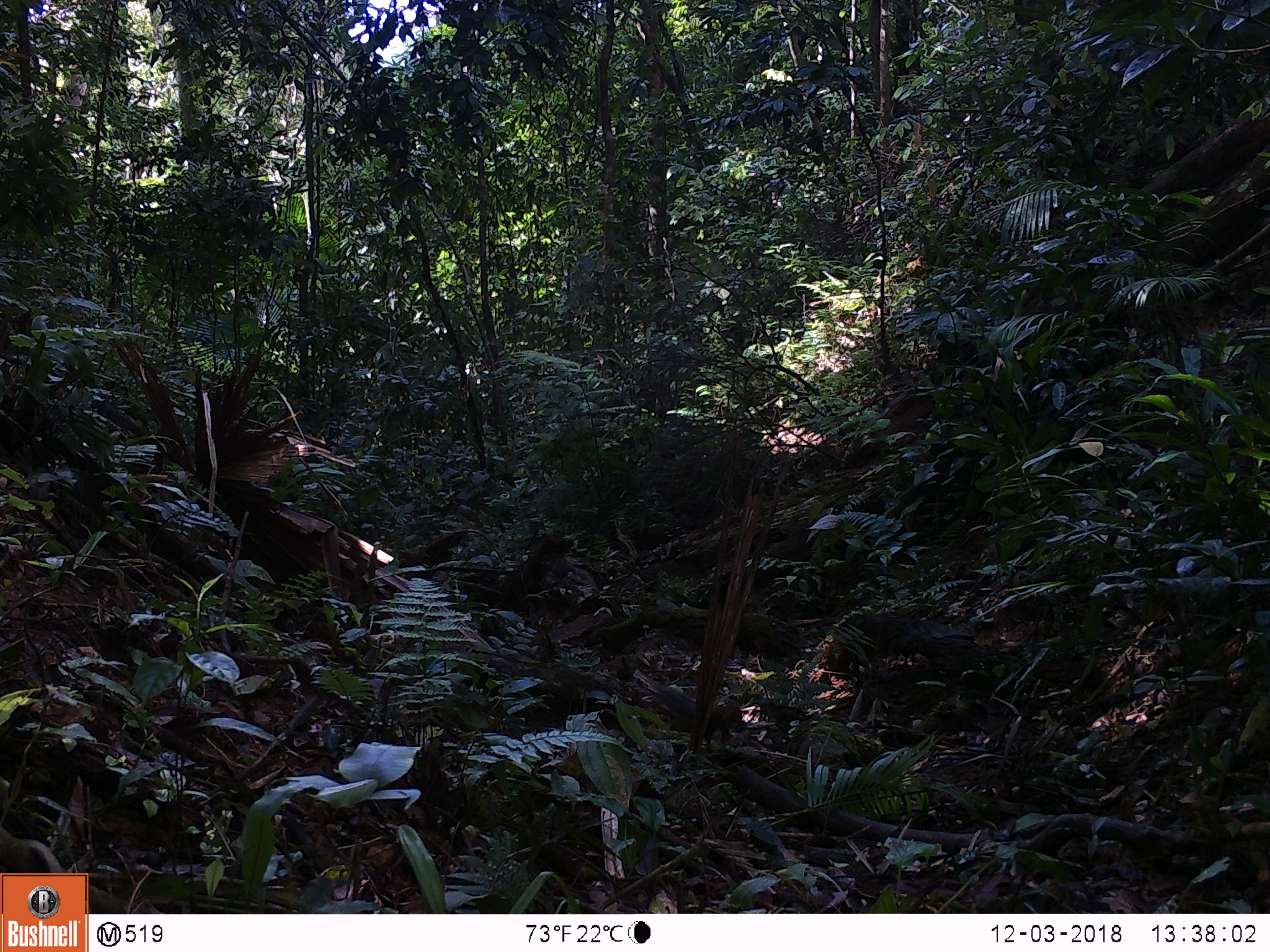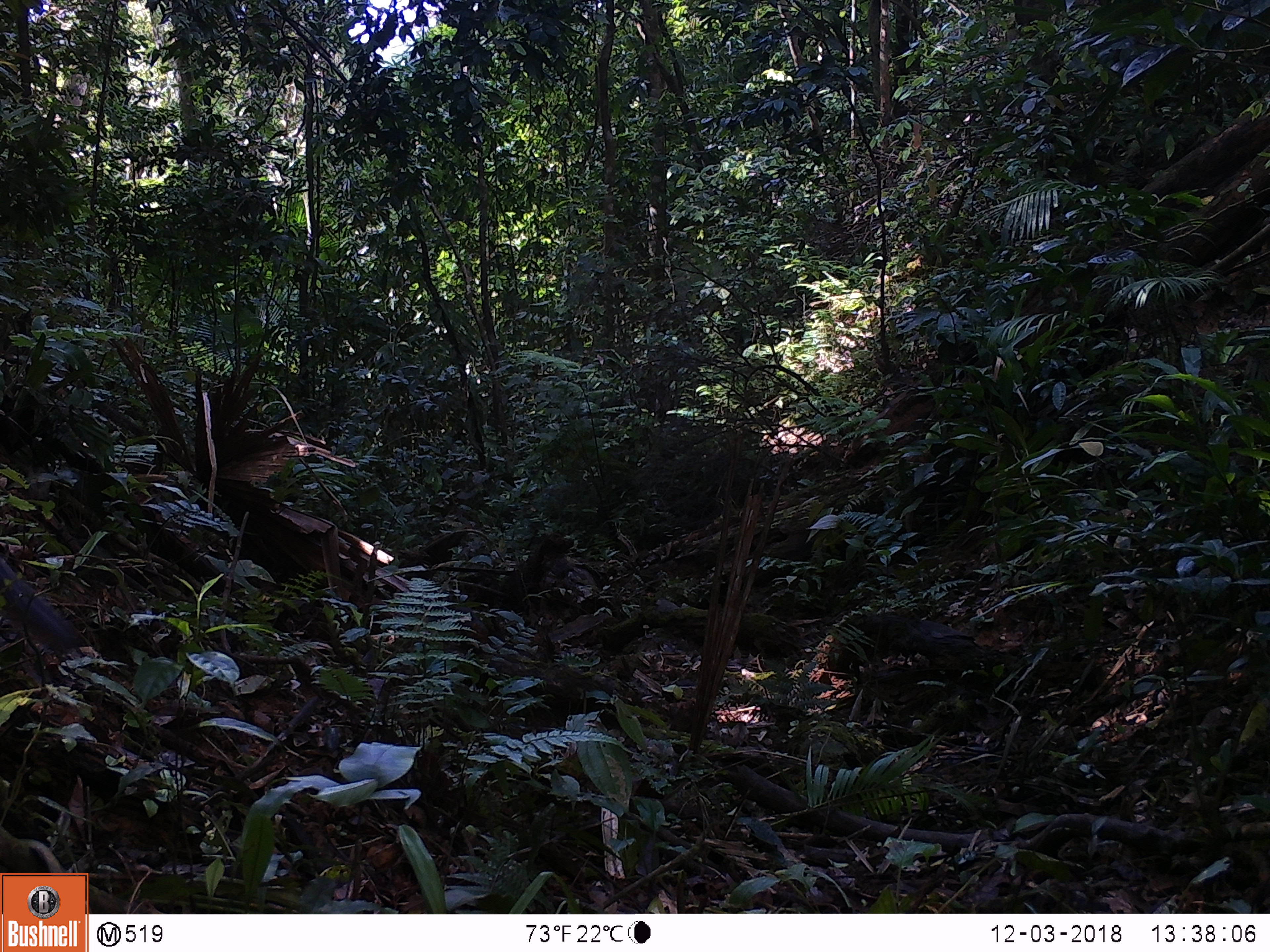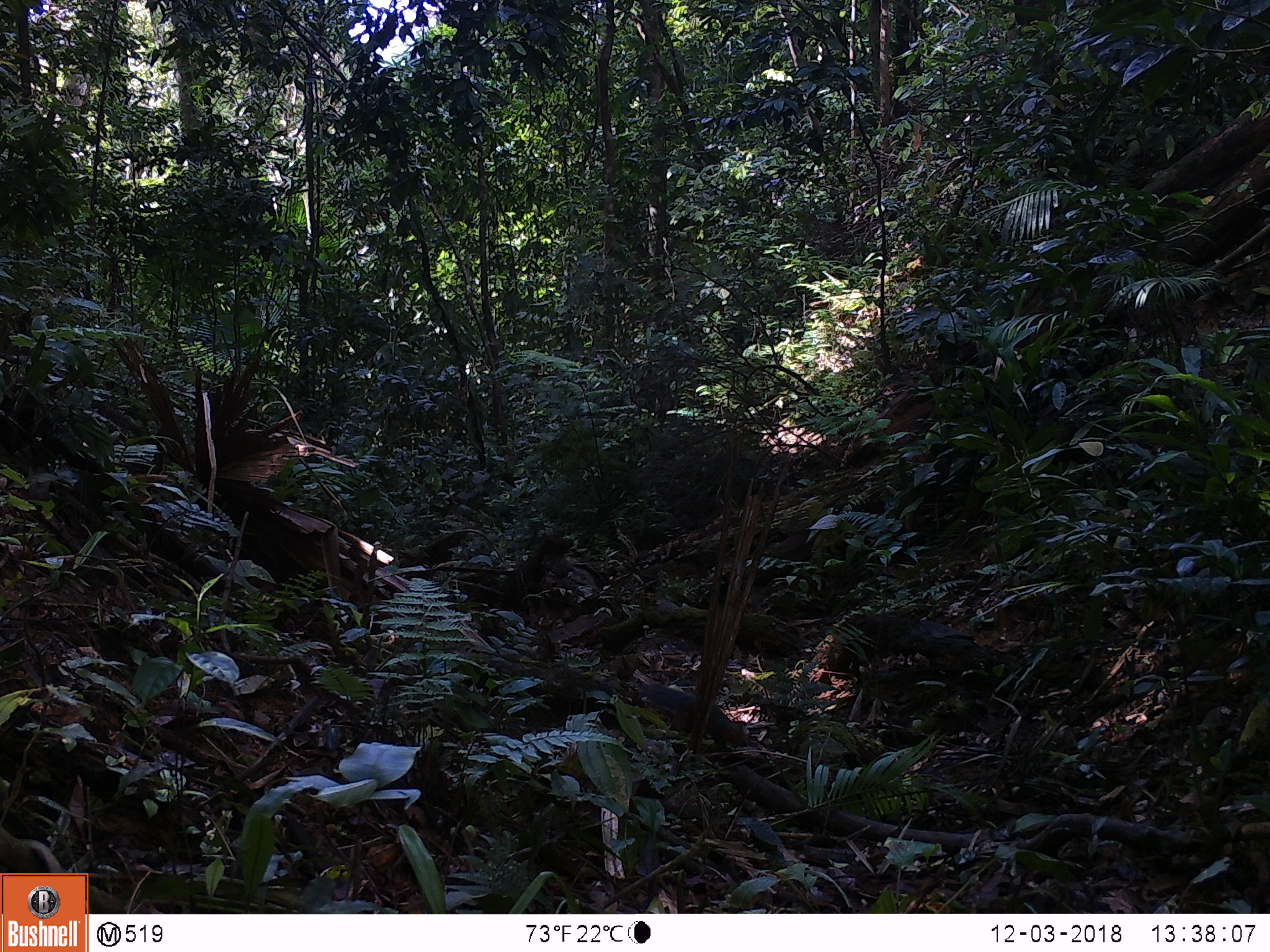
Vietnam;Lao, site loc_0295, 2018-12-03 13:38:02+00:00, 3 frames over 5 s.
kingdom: Animalia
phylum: Chordata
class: Mammalia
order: Rodentia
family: Sciuridae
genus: Dremomys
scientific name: Dremomys rufigenis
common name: red-cheeked squirrel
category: red cheeked squirrel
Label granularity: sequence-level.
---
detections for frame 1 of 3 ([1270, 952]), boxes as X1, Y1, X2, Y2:
red cheeked squirrel: 658, 684, 746, 754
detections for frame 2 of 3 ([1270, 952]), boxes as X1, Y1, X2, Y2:
red cheeked squirrel: 0, 558, 81, 653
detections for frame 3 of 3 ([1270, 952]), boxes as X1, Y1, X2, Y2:
red cheeked squirrel: 634, 676, 749, 761